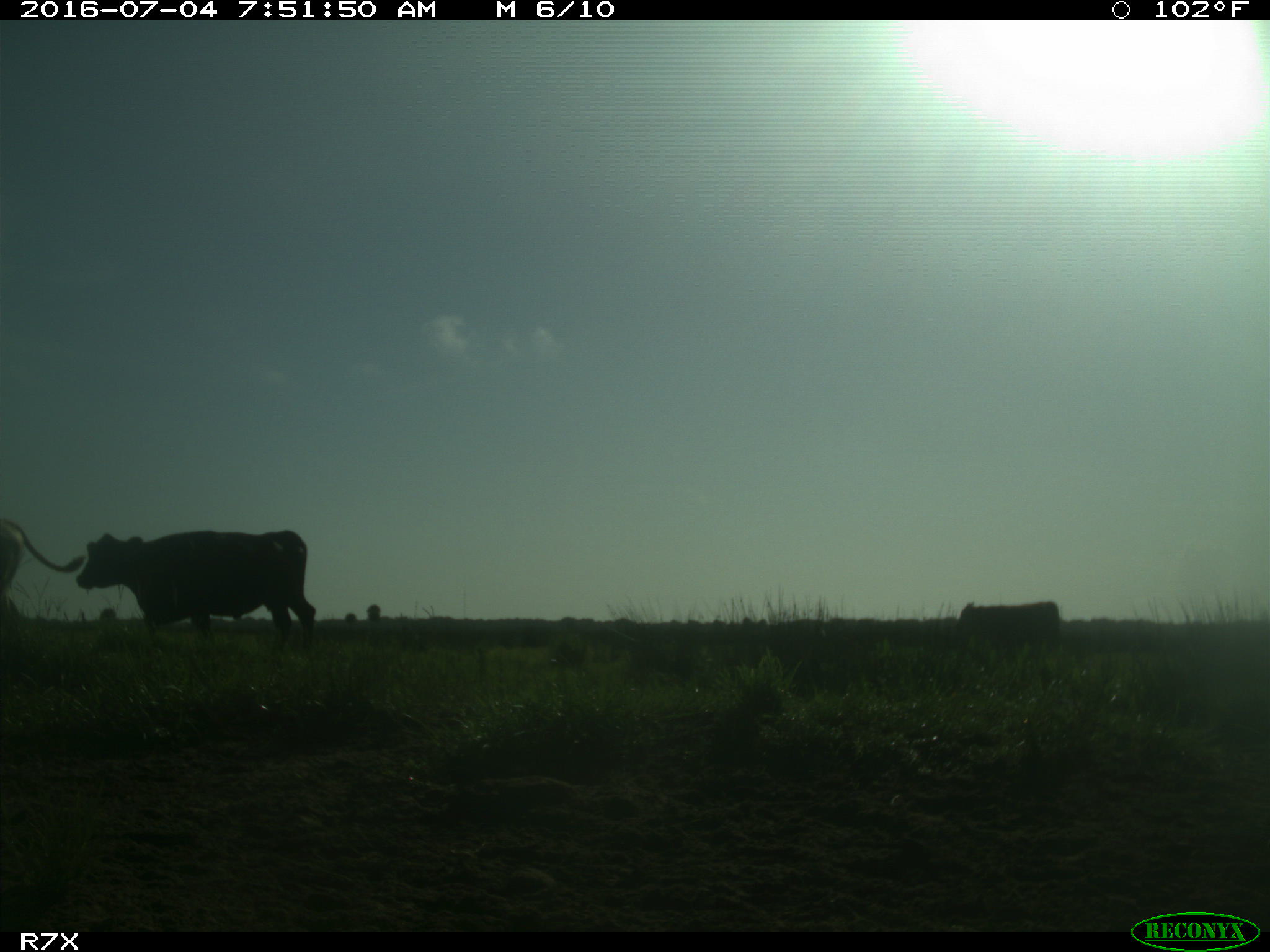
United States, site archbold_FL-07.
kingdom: Animalia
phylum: Chordata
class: Mammalia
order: Artiodactyla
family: Bovidae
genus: Bos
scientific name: Bos taurus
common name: domestic cow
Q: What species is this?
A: Bos taurus (domestic cow).